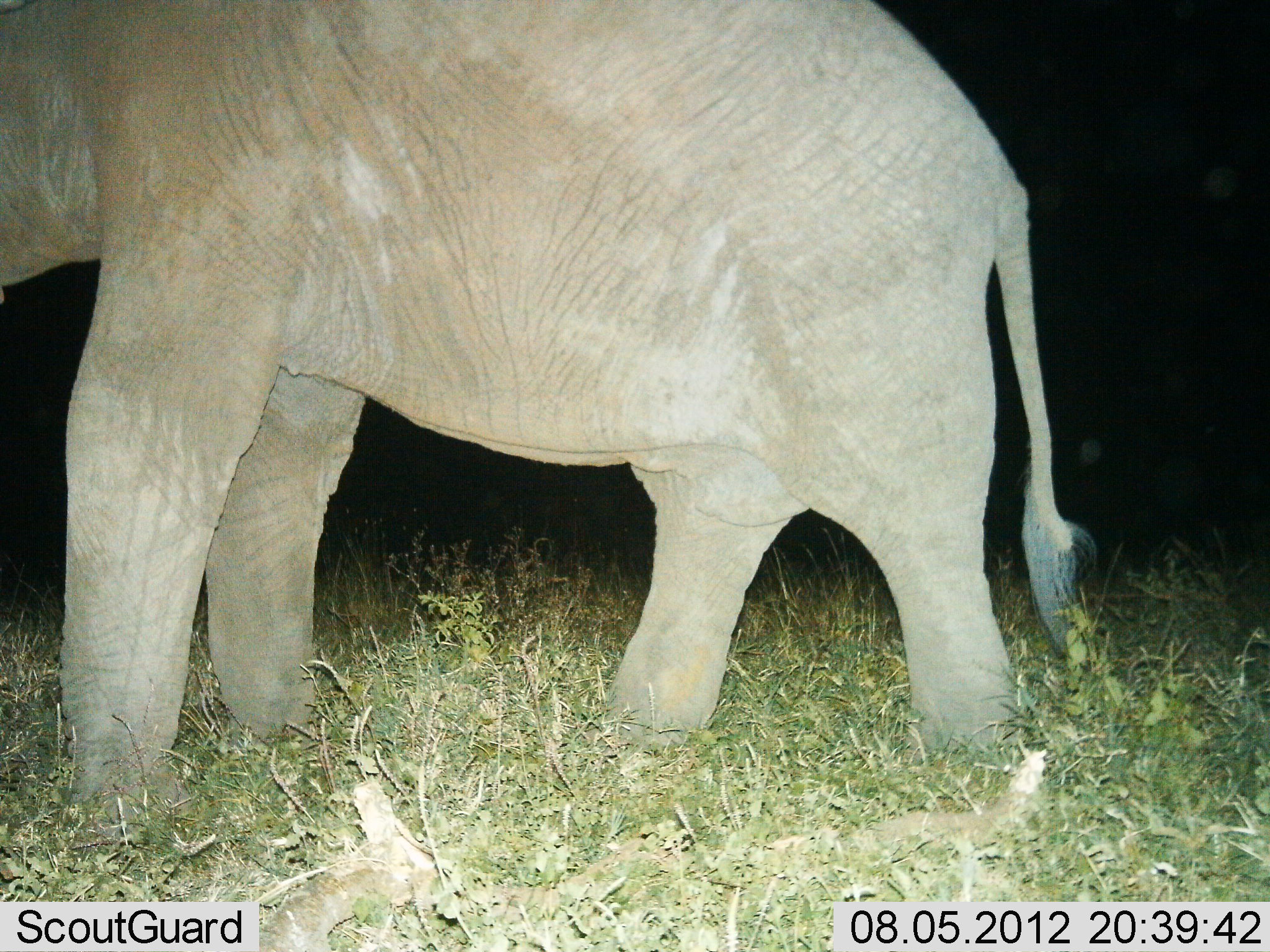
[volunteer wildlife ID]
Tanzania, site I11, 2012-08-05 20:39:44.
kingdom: Animalia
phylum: Chordata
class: Mammalia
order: Proboscidea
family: Elephantidae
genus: Loxodonta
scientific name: Loxodonta africana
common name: african bush elephant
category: elephant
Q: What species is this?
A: Elephant (african bush elephant) (Loxodonta africana).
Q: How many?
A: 1.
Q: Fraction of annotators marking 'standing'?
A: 30%.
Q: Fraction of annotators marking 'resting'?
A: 0%.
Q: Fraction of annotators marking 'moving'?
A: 70%.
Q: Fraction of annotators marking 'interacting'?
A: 0%.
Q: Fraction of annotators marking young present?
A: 0%.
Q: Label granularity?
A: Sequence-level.